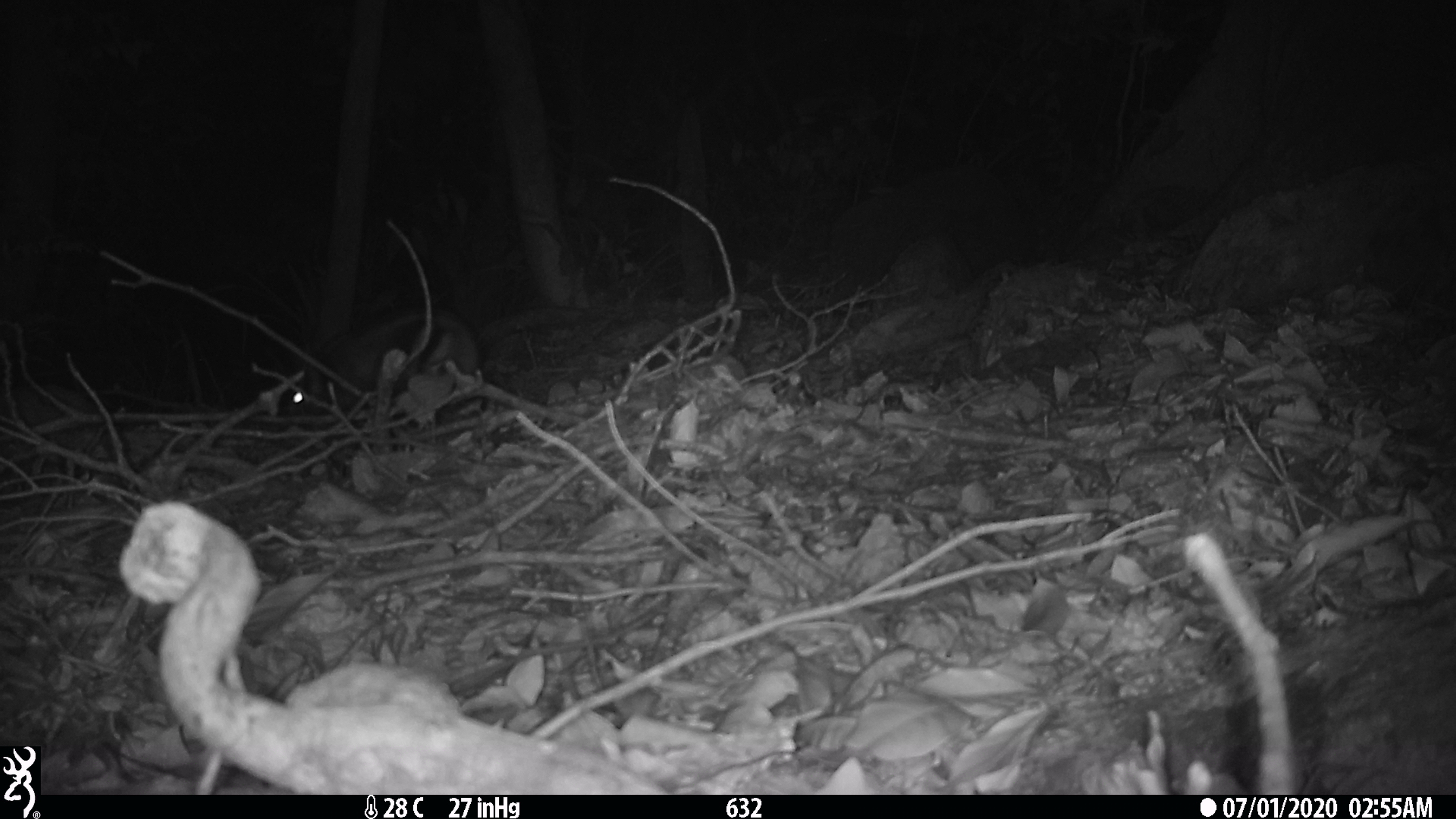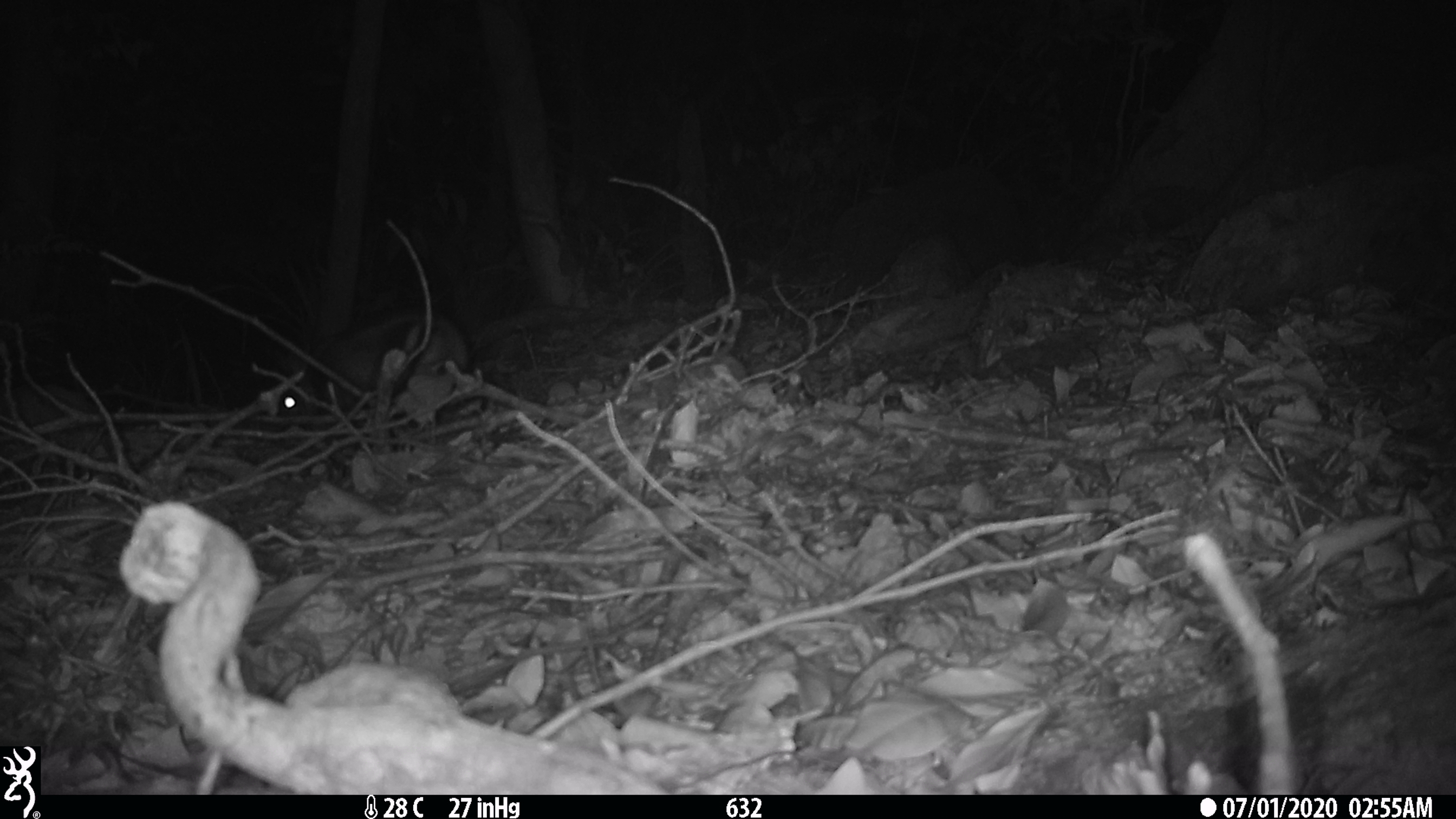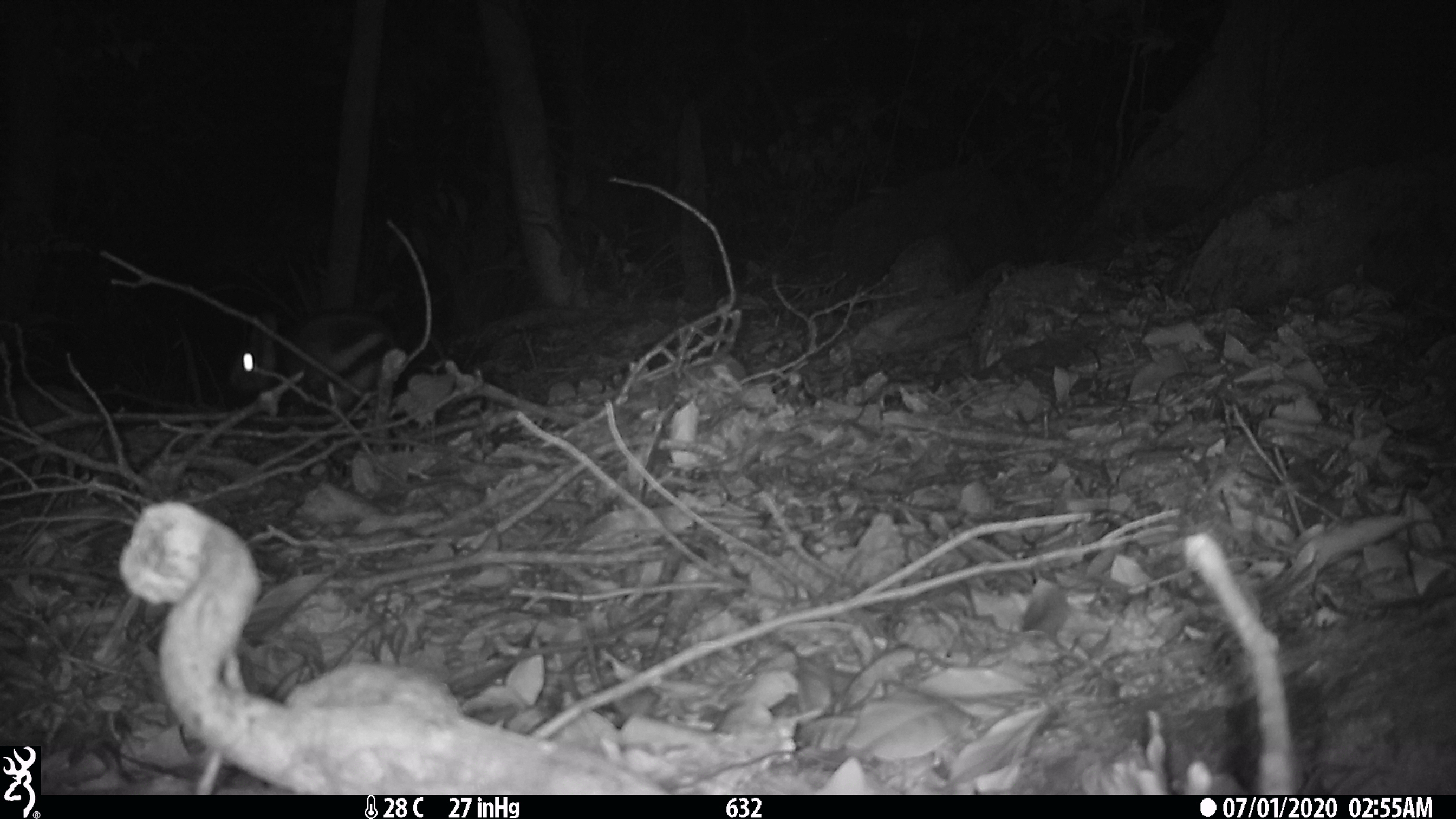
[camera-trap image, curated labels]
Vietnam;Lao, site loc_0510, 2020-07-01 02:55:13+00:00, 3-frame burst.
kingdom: Animalia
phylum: Chordata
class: Mammalia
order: Lagomorpha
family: Leporidae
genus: Nesolagus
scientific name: Nesolagus timminsi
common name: annamite striped rabbit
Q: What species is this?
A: Annamite striped rabbit (Nesolagus timminsi).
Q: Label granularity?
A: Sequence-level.